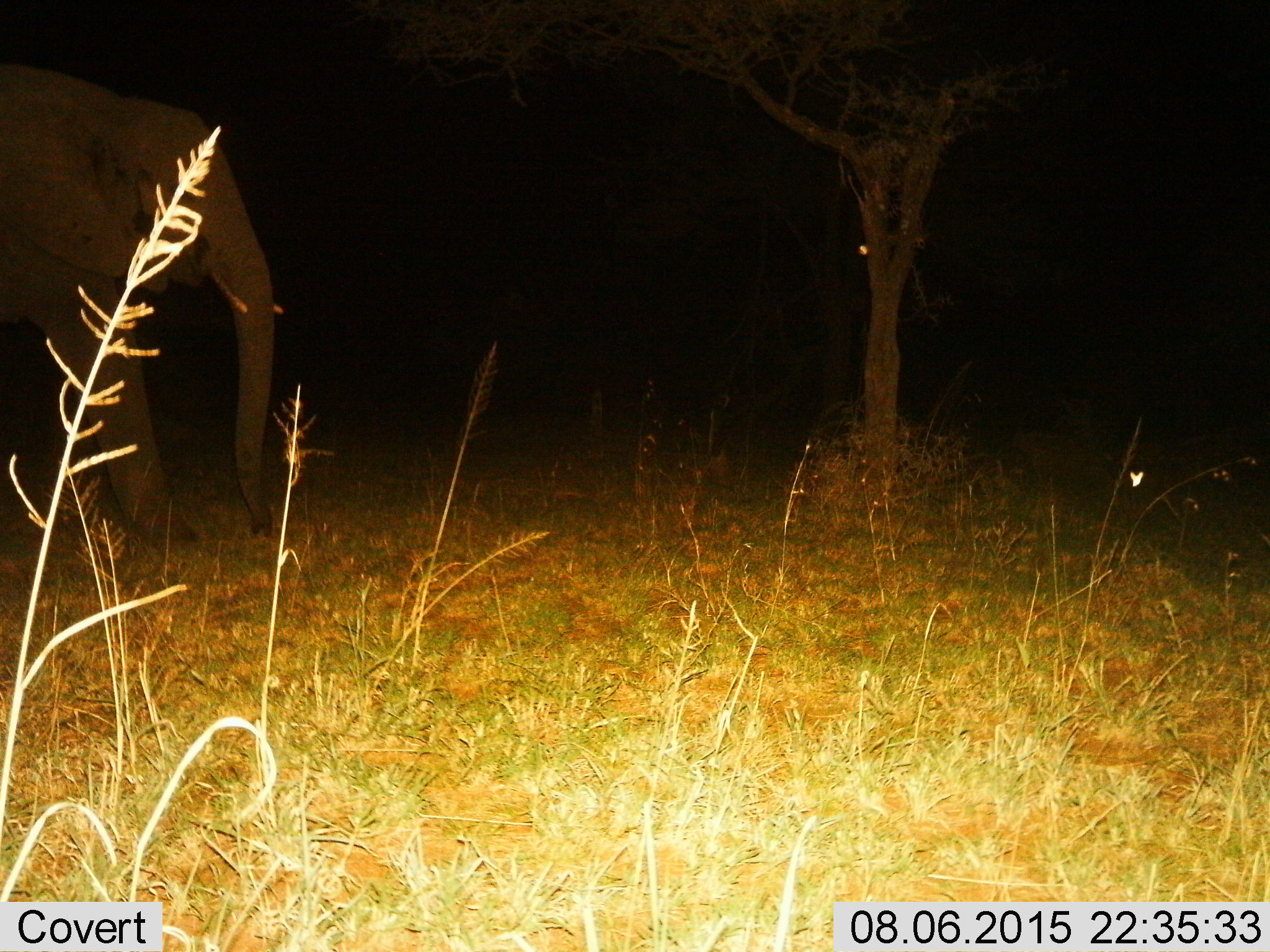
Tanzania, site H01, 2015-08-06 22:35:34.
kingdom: Animalia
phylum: Chordata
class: Mammalia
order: Proboscidea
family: Elephantidae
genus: Loxodonta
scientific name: Loxodonta africana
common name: african bush elephant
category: elephant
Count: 1.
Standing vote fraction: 62%.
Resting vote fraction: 0%.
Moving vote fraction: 38%.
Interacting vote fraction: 0%.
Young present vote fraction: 0%.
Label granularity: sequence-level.